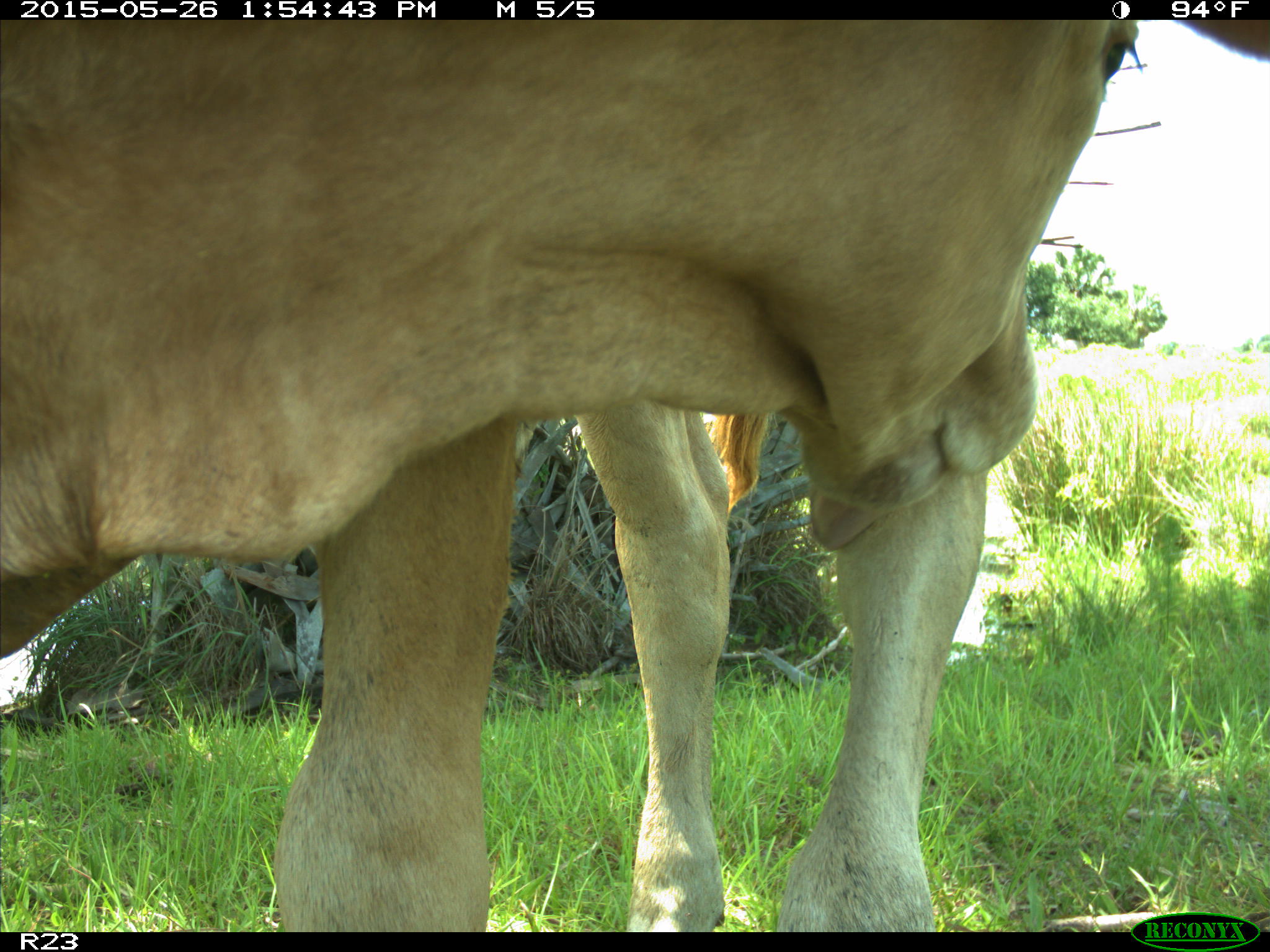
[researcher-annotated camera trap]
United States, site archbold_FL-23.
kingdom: Animalia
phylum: Chordata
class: Mammalia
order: Artiodactyla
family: Bovidae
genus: Bos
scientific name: Bos taurus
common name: domestic cow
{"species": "Bos taurus (domestic cow)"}